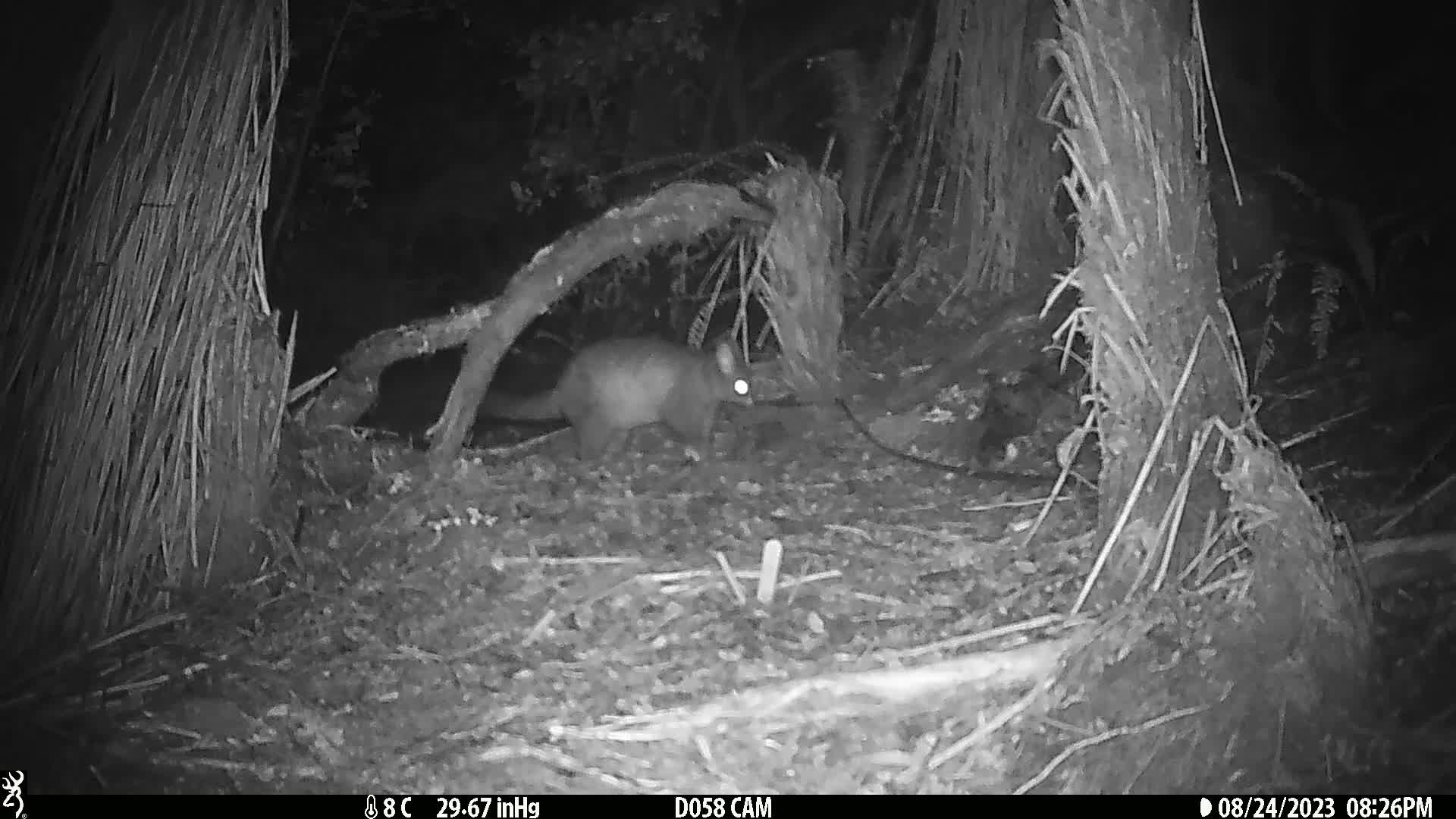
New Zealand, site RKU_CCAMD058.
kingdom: Animalia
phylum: Chordata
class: Mammalia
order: Diprotodontia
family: Phalangeridae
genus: Trichosurus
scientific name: Trichosurus vulpecula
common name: common brushtail possum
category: possum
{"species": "possum (common brushtail possum) (Trichosurus vulpecula)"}